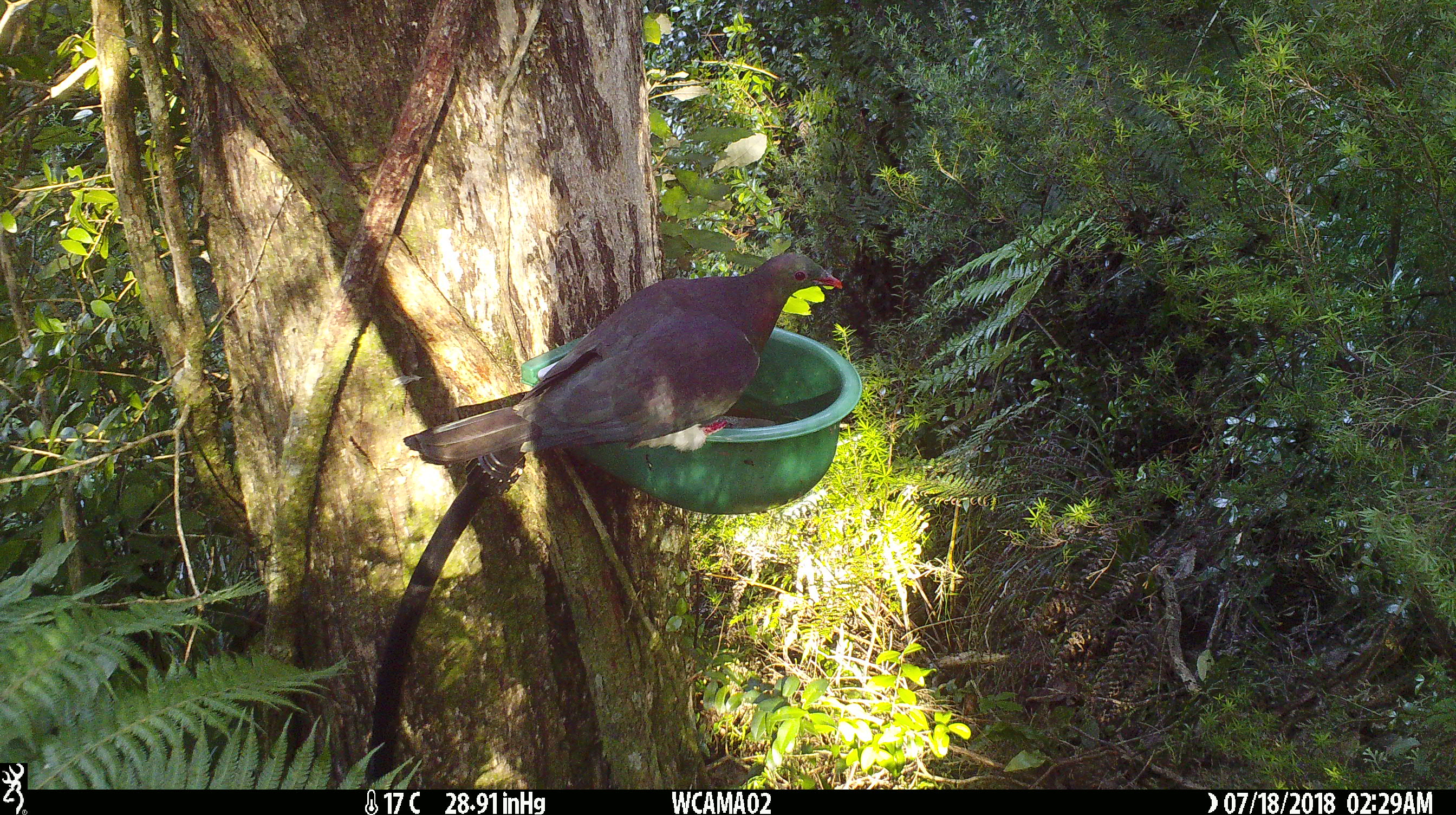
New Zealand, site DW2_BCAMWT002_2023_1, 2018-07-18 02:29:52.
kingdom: Animalia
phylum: Chordata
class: Aves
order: Columbiformes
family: Columbidae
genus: Hemiphaga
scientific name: Hemiphaga novaeseelandiae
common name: new zealand pigeon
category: kereru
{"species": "kereru (new zealand pigeon) (Hemiphaga novaeseelandiae)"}